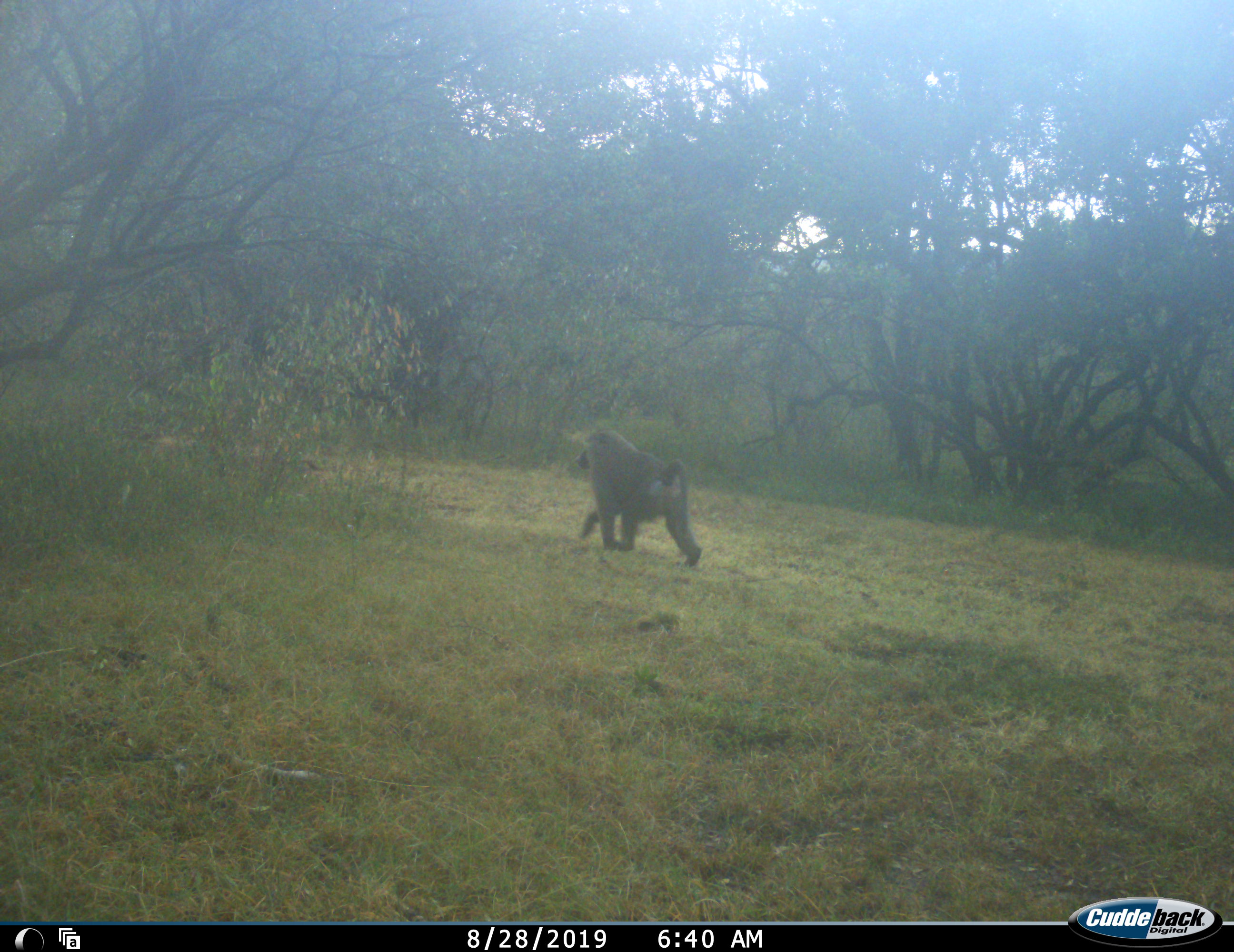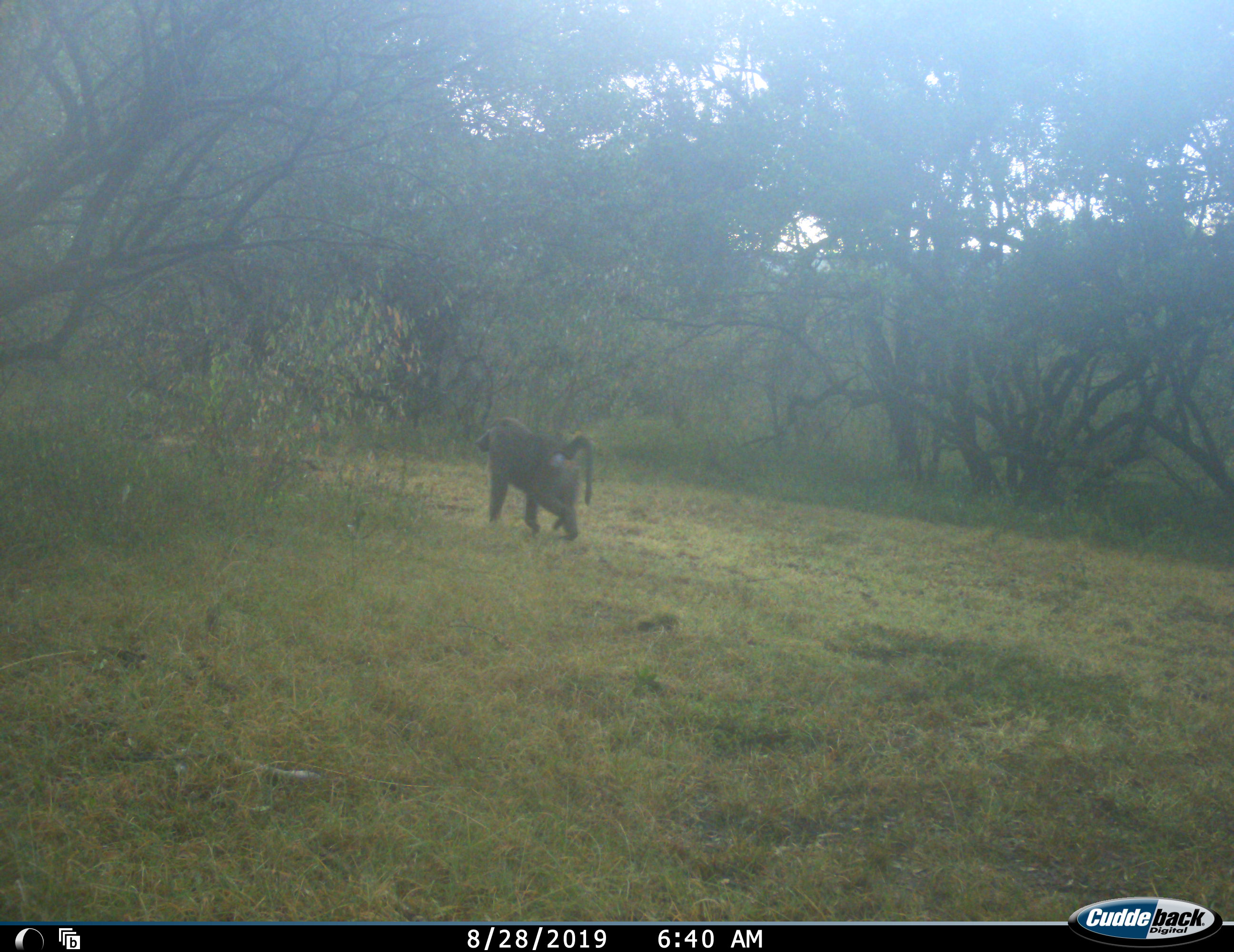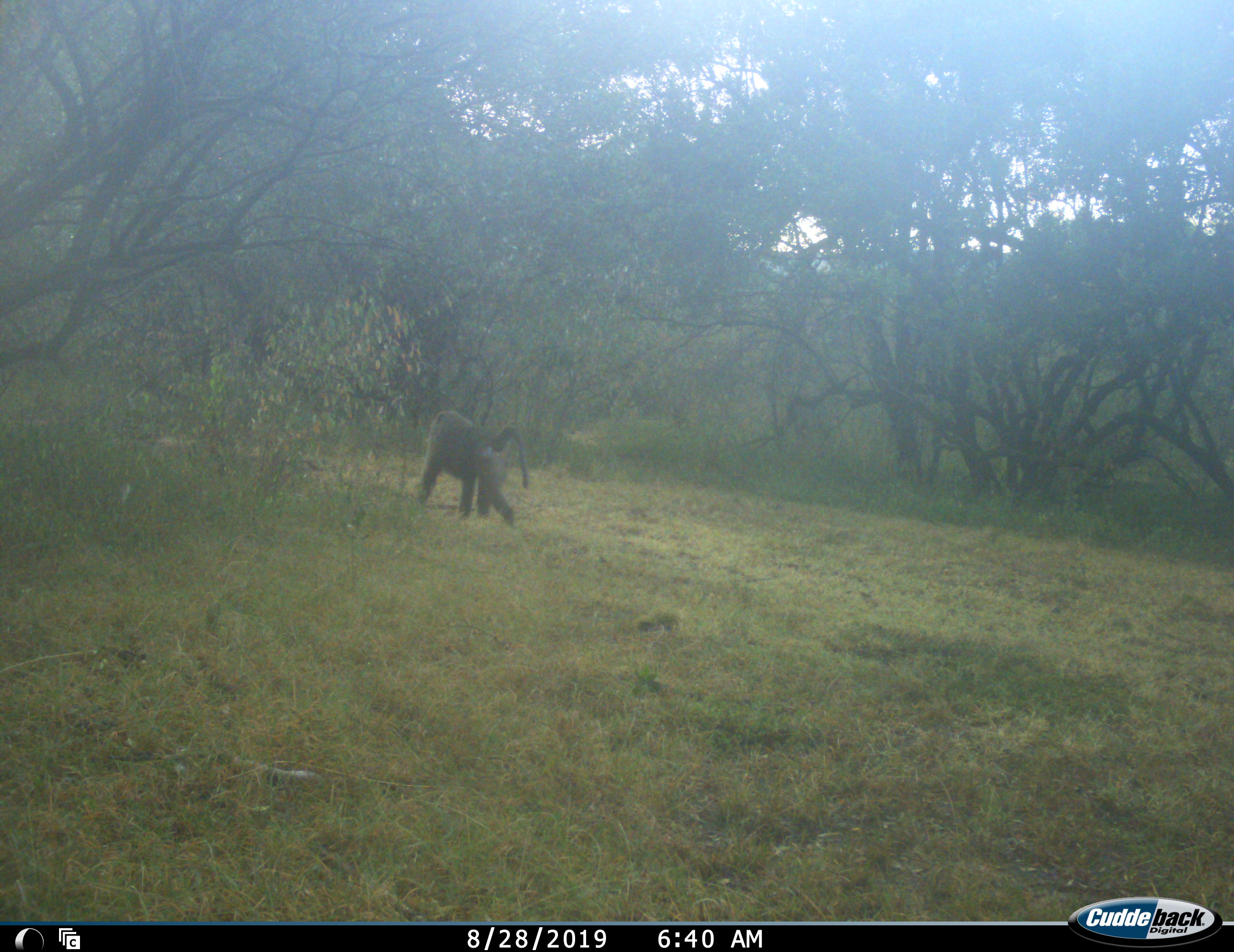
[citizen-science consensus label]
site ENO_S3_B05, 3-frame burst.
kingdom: Animalia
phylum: Chordata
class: Mammalia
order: Primates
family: Cercopithecidae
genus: Papio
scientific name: Papio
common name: baboon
Baboon (Papio), count 1. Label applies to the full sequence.